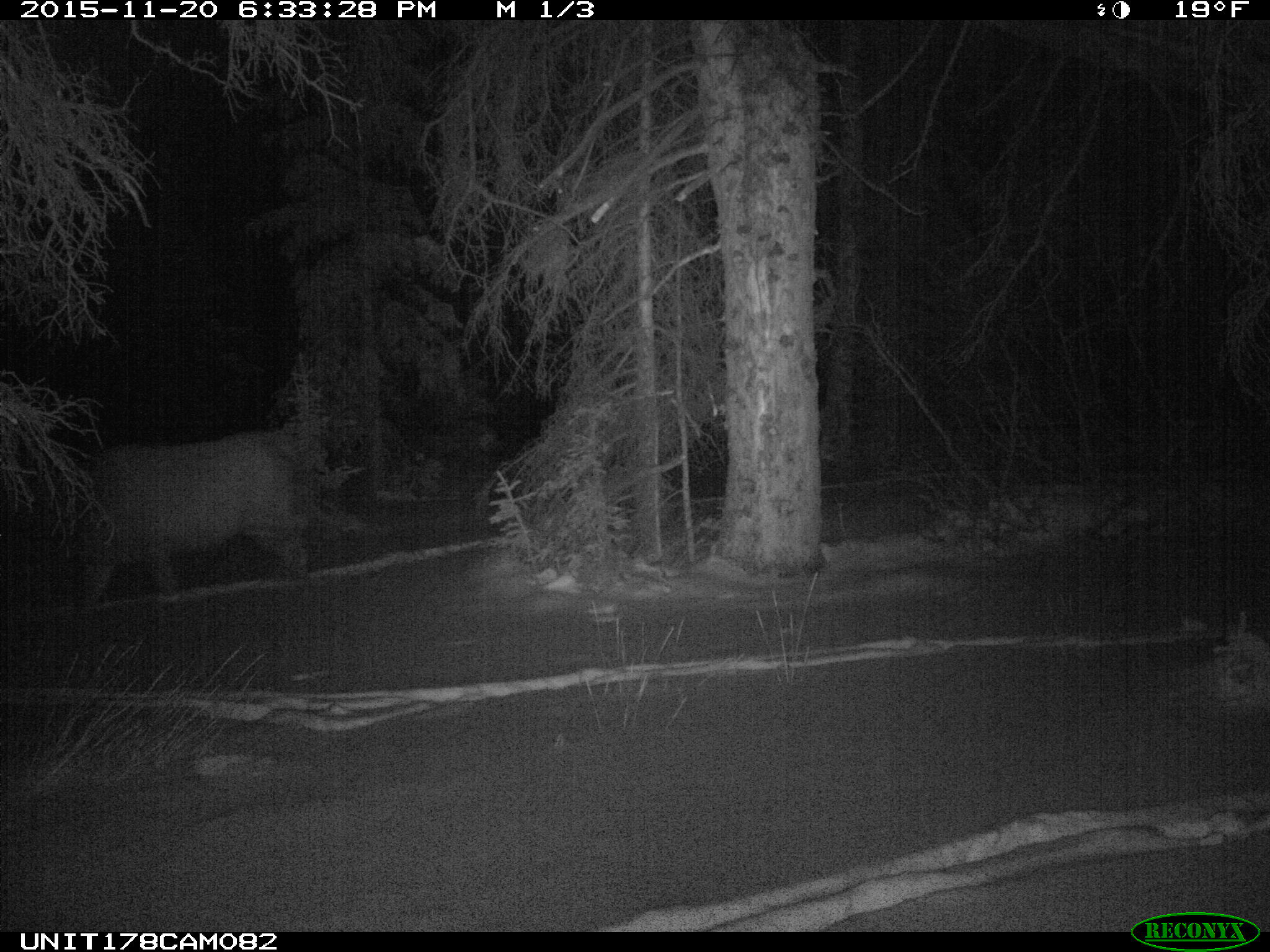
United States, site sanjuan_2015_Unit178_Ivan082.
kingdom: Animalia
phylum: Chordata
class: Mammalia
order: Artiodactyla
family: Cervidae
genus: Cervus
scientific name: Cervus elaphus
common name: red deer